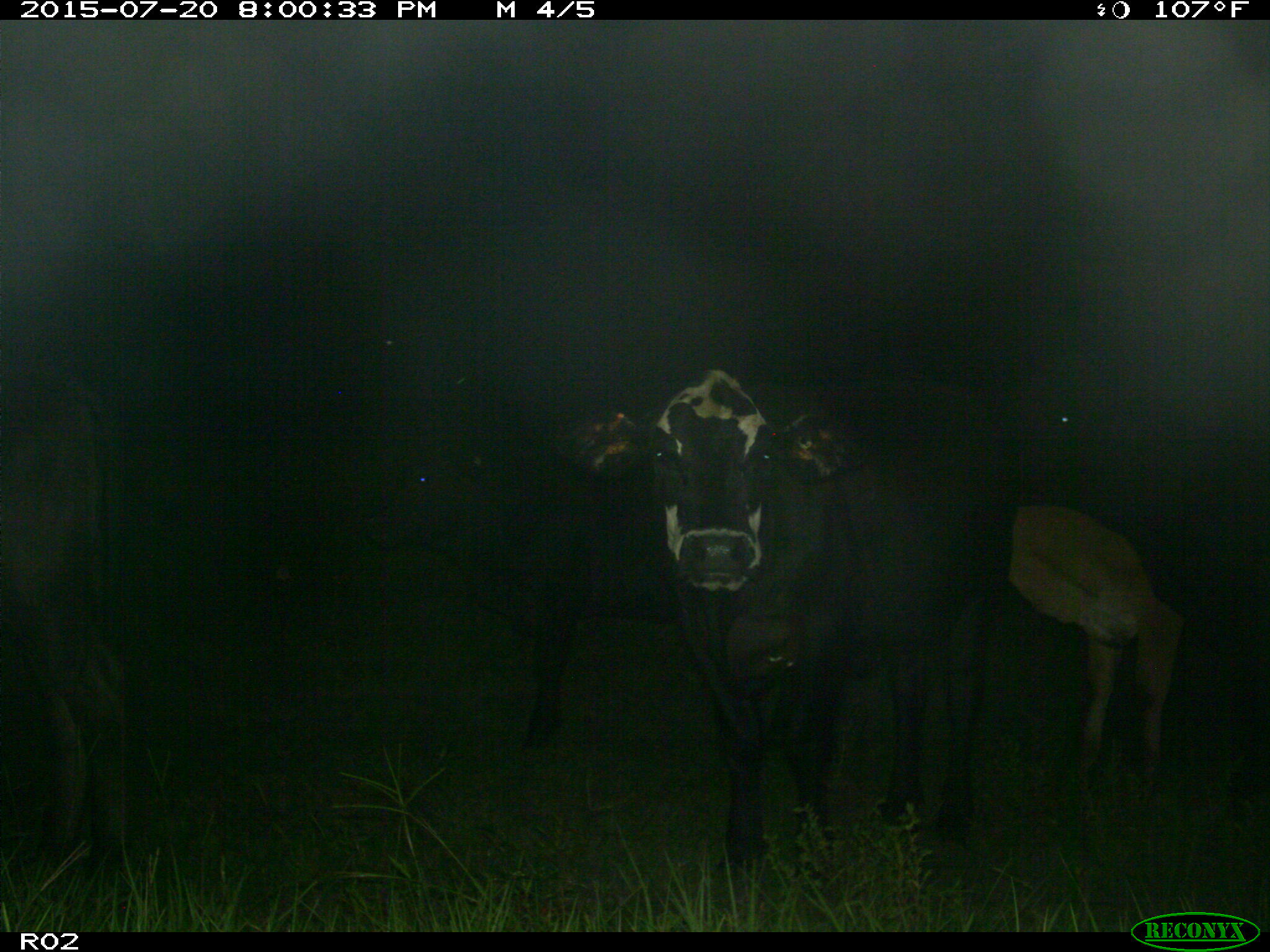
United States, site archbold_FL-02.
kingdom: Animalia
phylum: Chordata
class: Mammalia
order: Artiodactyla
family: Bovidae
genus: Bos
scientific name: Bos taurus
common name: domestic cow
Bos taurus (domestic cow).